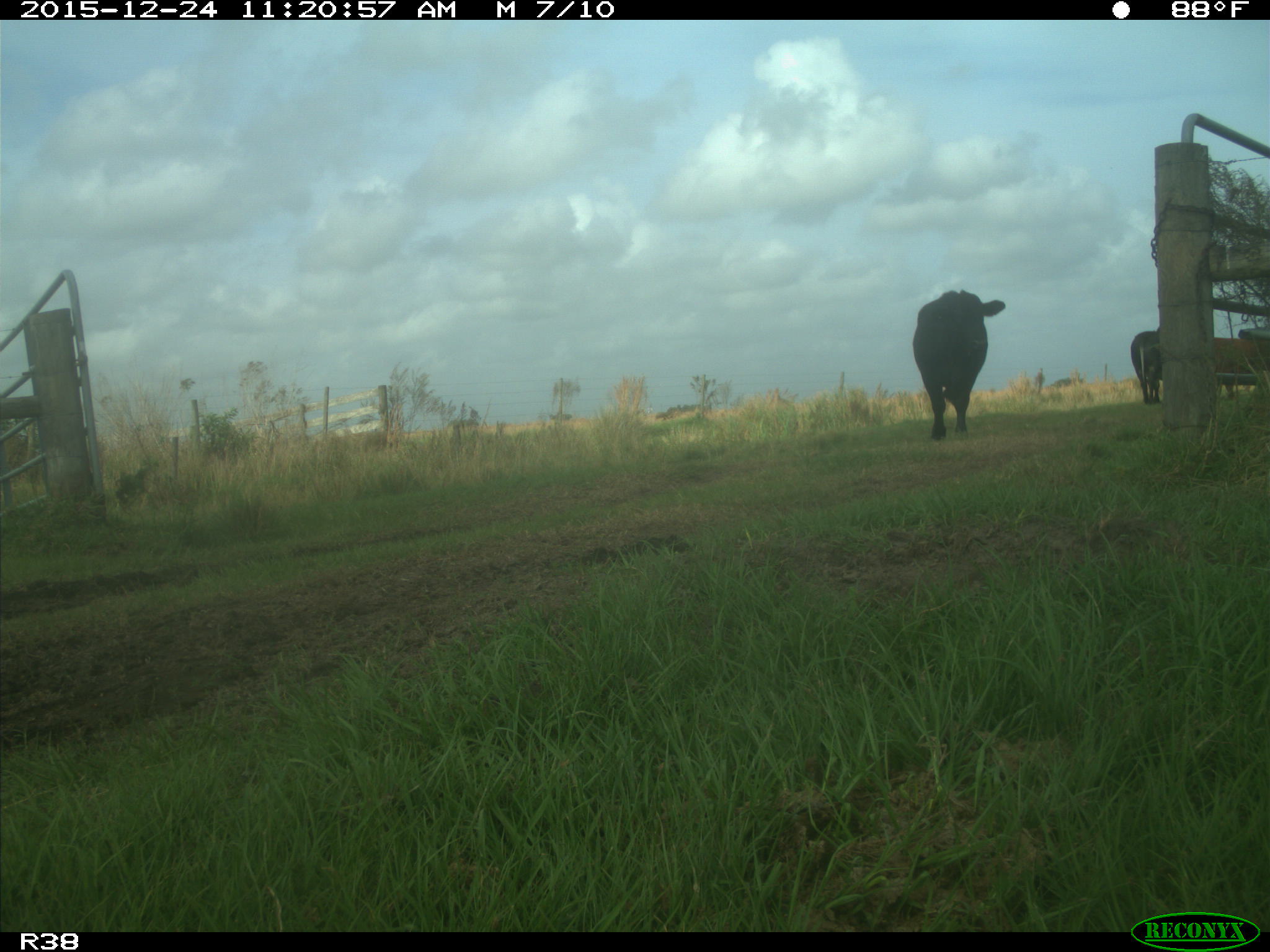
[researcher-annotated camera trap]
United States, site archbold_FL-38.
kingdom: Animalia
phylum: Chordata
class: Mammalia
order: Artiodactyla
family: Bovidae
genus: Bos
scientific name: Bos taurus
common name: domestic cow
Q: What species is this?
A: Bos taurus (domestic cow).